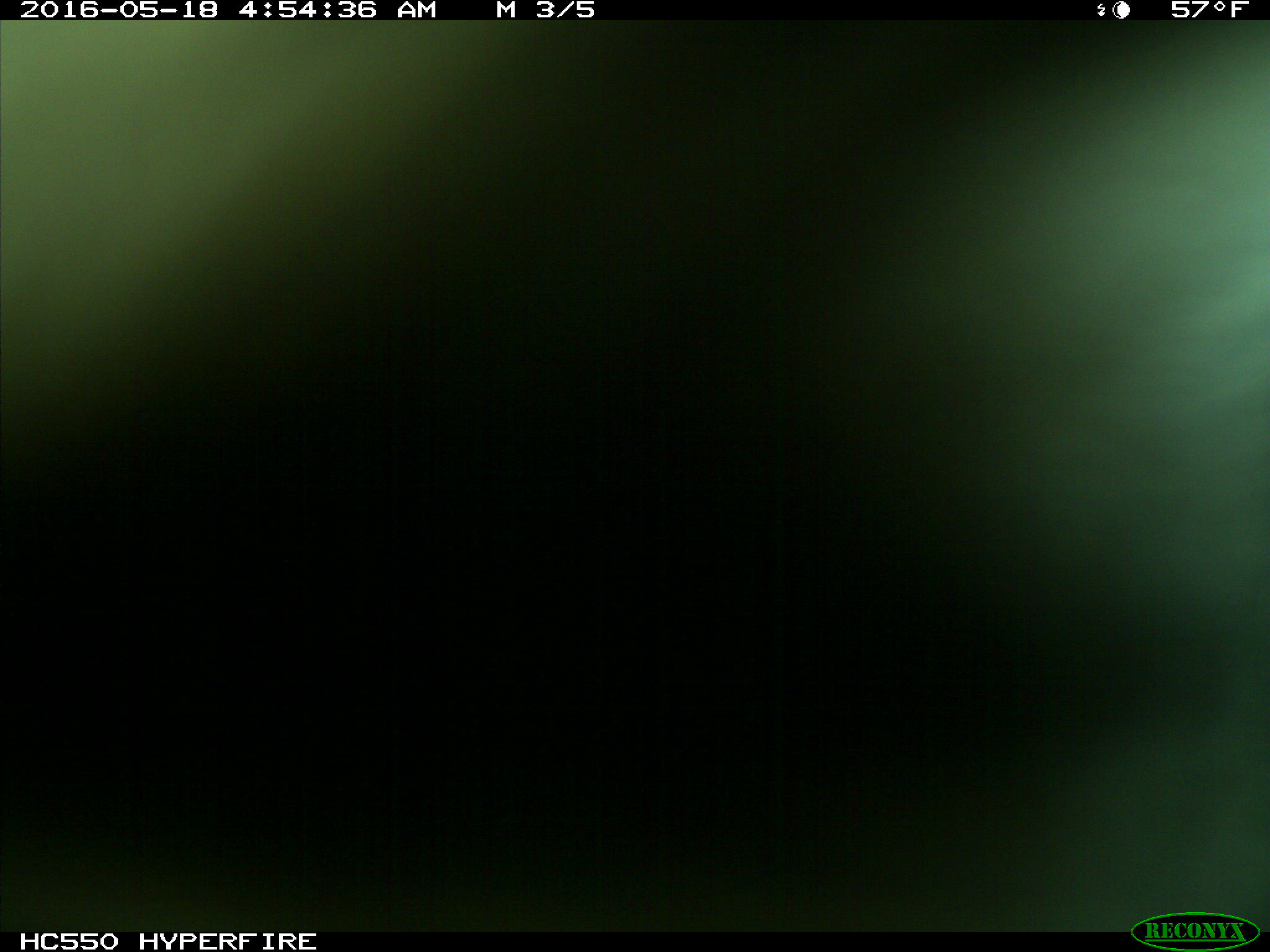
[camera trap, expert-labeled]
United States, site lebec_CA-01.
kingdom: Animalia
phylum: Chordata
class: Mammalia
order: Carnivora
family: Ursidae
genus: Ursus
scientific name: Ursus americanus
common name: american black bear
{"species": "Ursus americanus (american black bear)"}